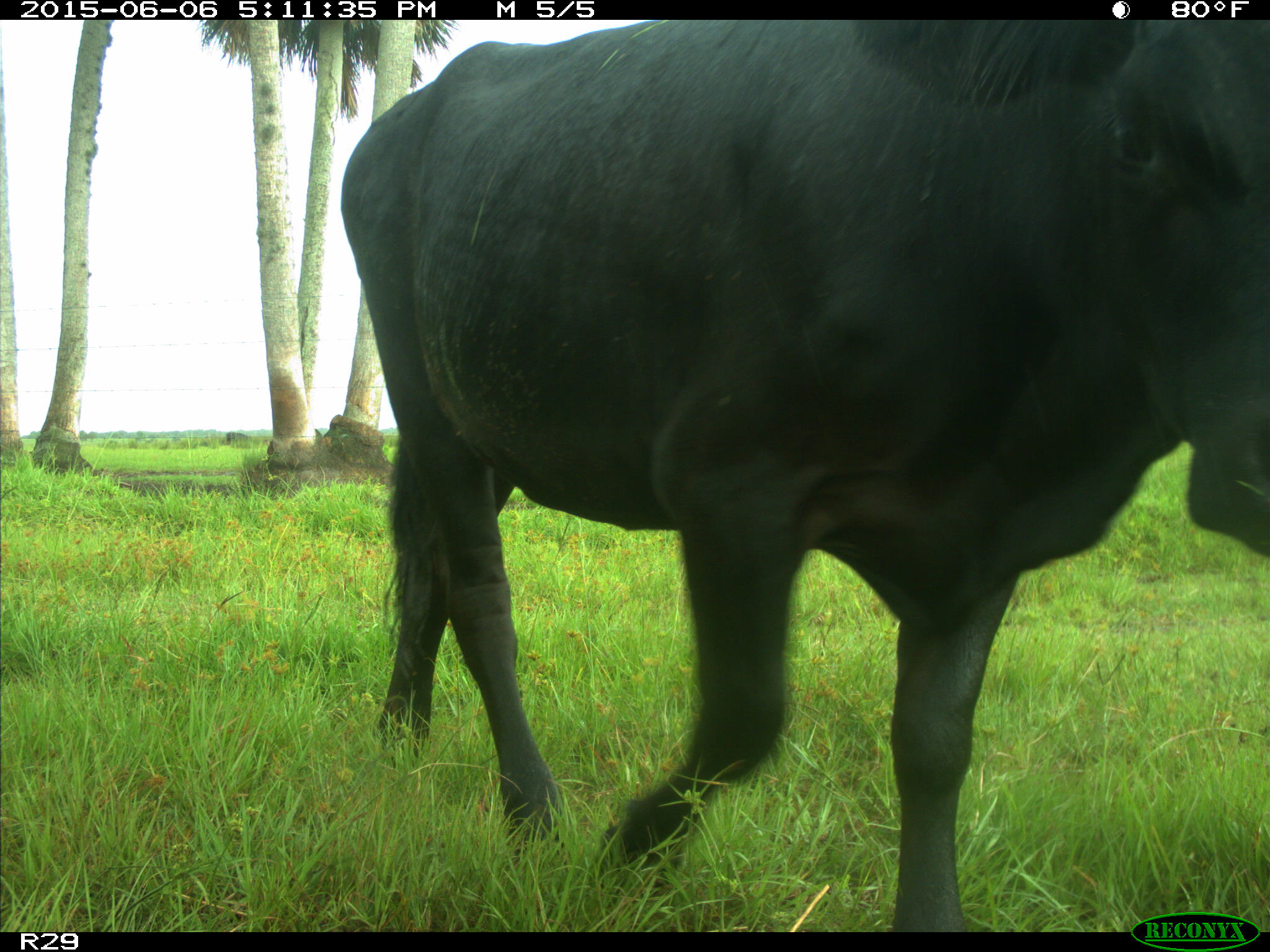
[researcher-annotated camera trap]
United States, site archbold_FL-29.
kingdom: Animalia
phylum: Chordata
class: Mammalia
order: Artiodactyla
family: Bovidae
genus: Bos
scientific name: Bos taurus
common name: domestic cow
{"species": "Bos taurus (domestic cow)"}